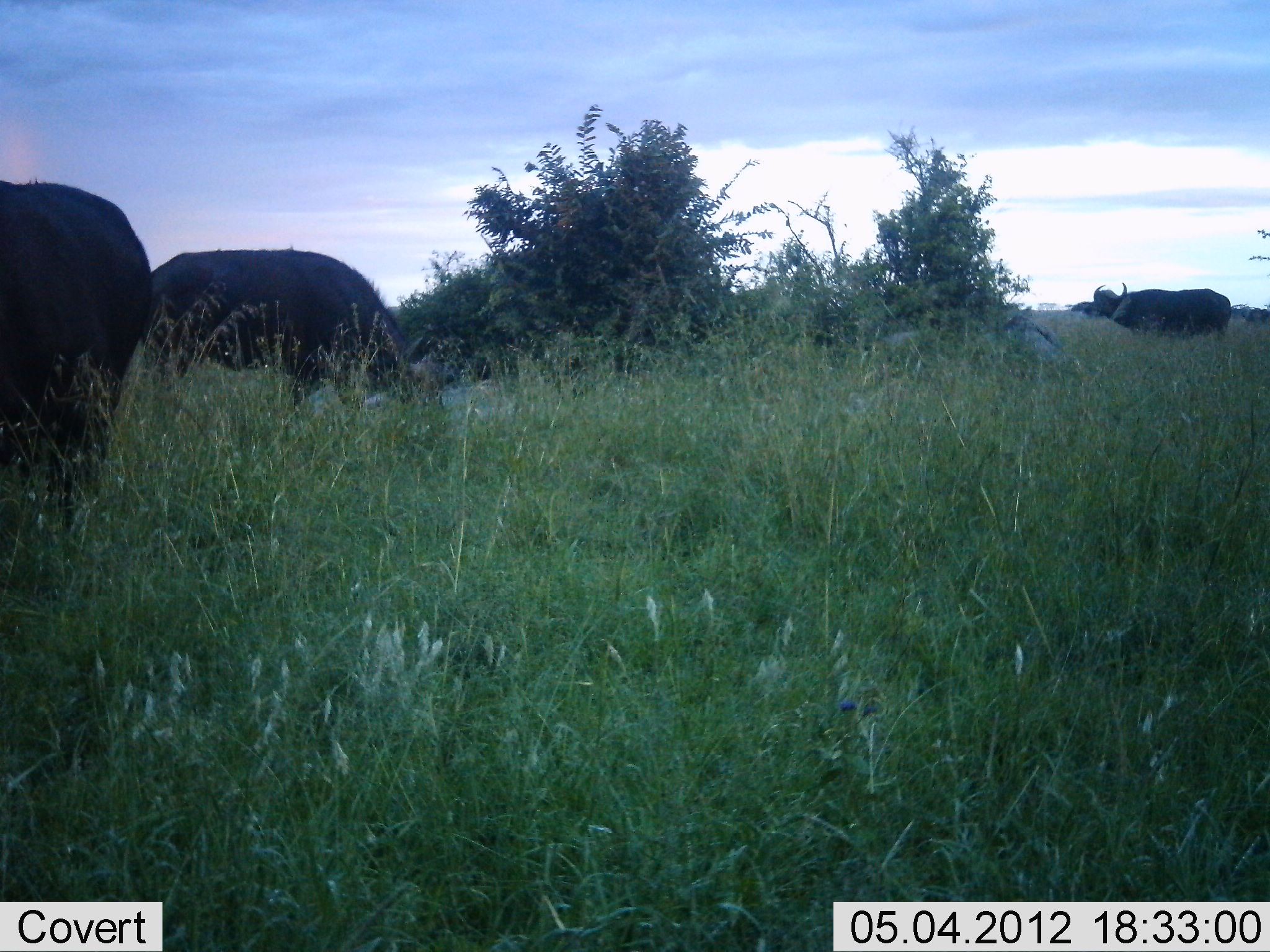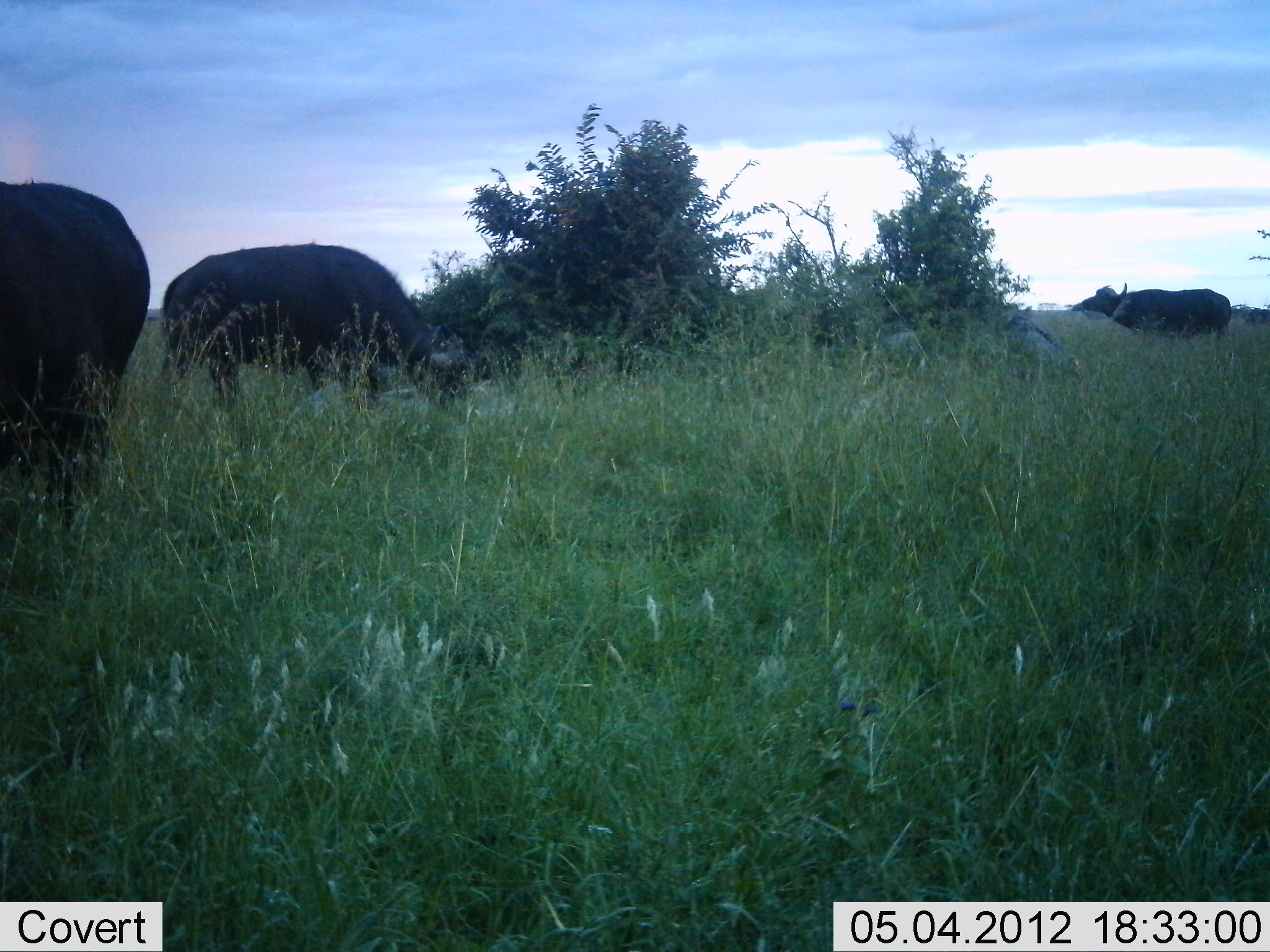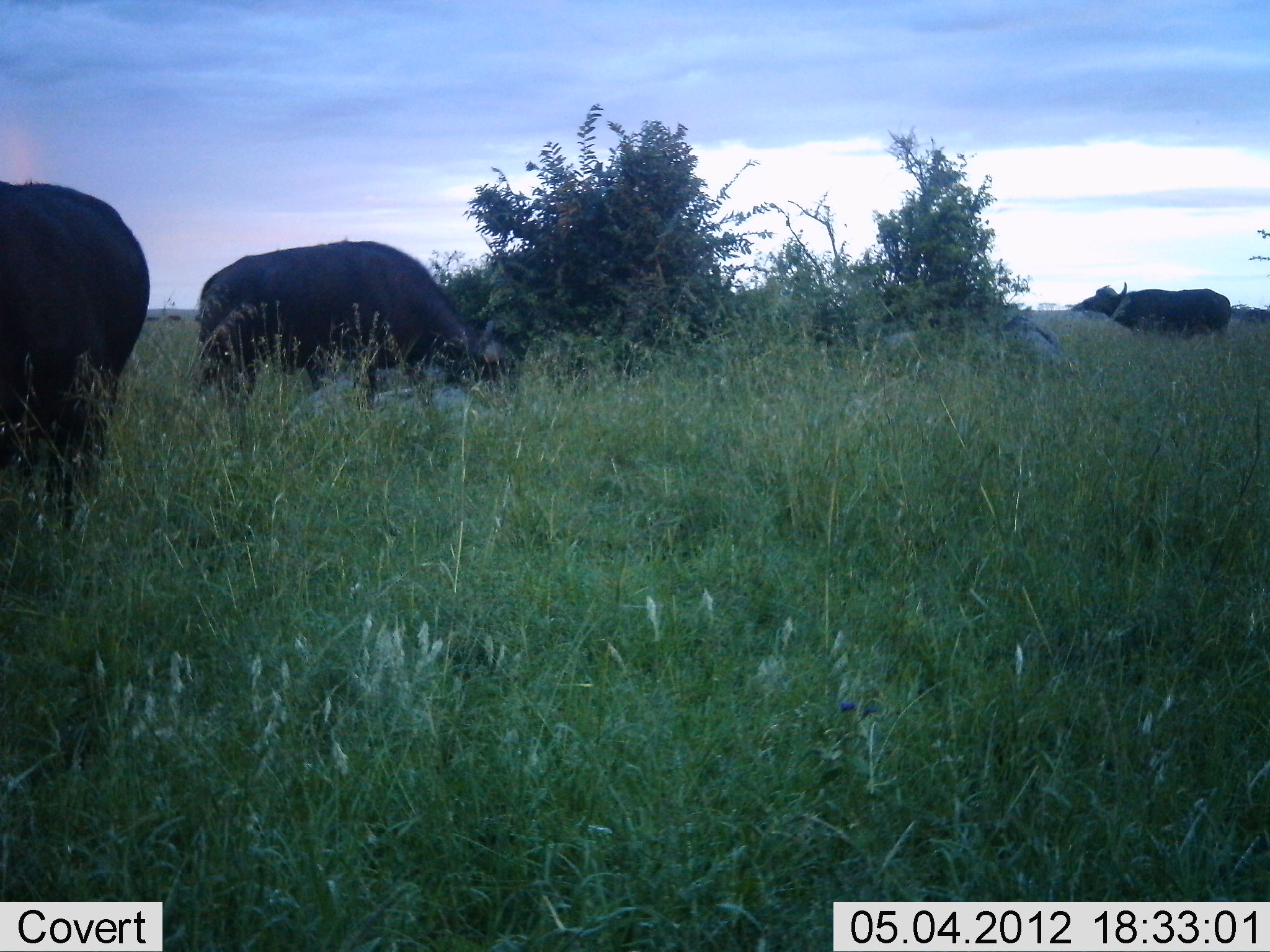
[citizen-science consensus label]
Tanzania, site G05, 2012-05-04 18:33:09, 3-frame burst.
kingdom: Animalia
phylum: Chordata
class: Mammalia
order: Artiodactyla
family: Bovidae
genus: Syncerus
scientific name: Syncerus caffer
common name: cape buffalo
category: buffalo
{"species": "buffalo (cape buffalo) (Syncerus caffer)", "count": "3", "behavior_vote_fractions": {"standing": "50%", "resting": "0%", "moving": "40%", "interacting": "0%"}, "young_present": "0%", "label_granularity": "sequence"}